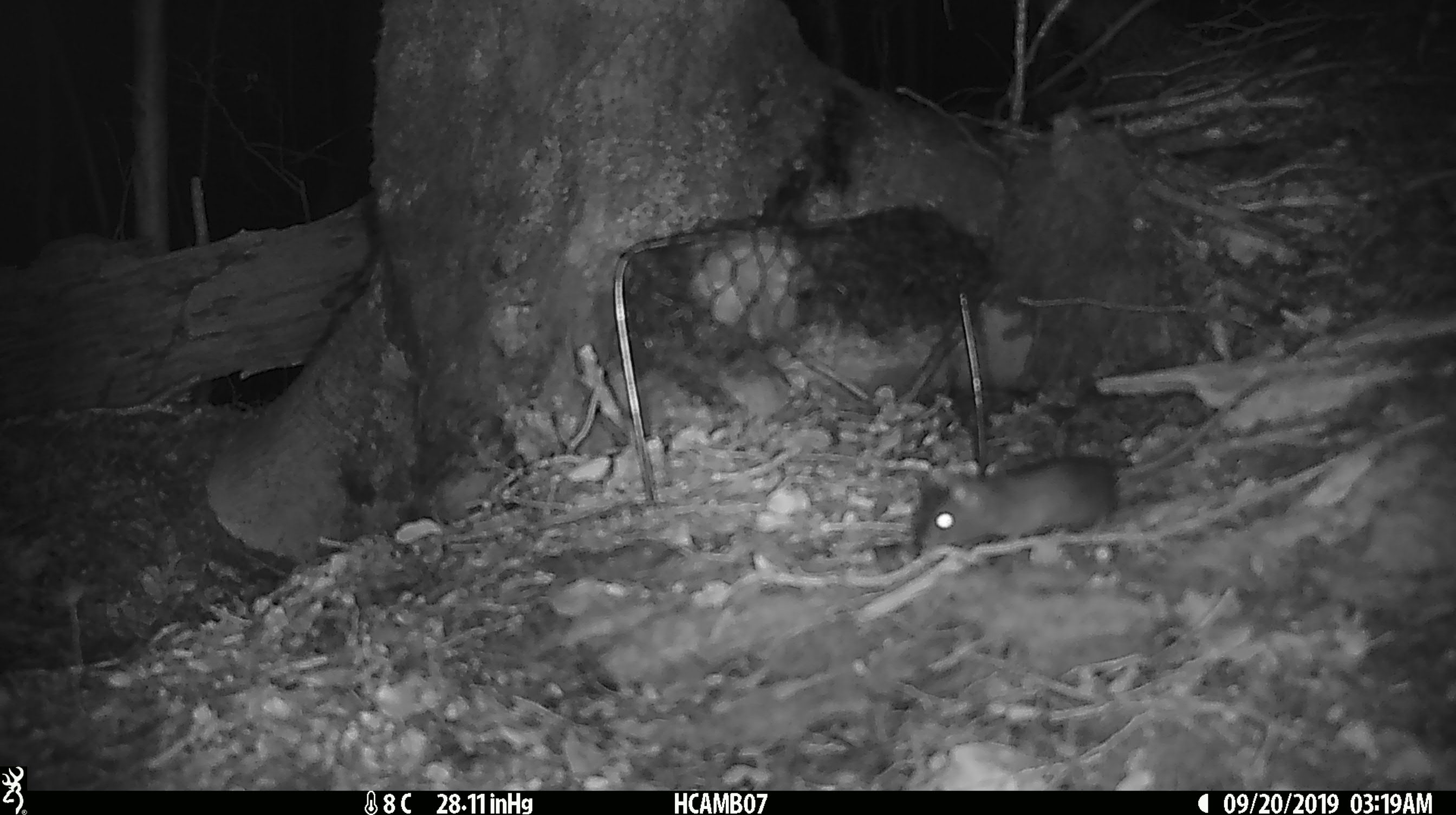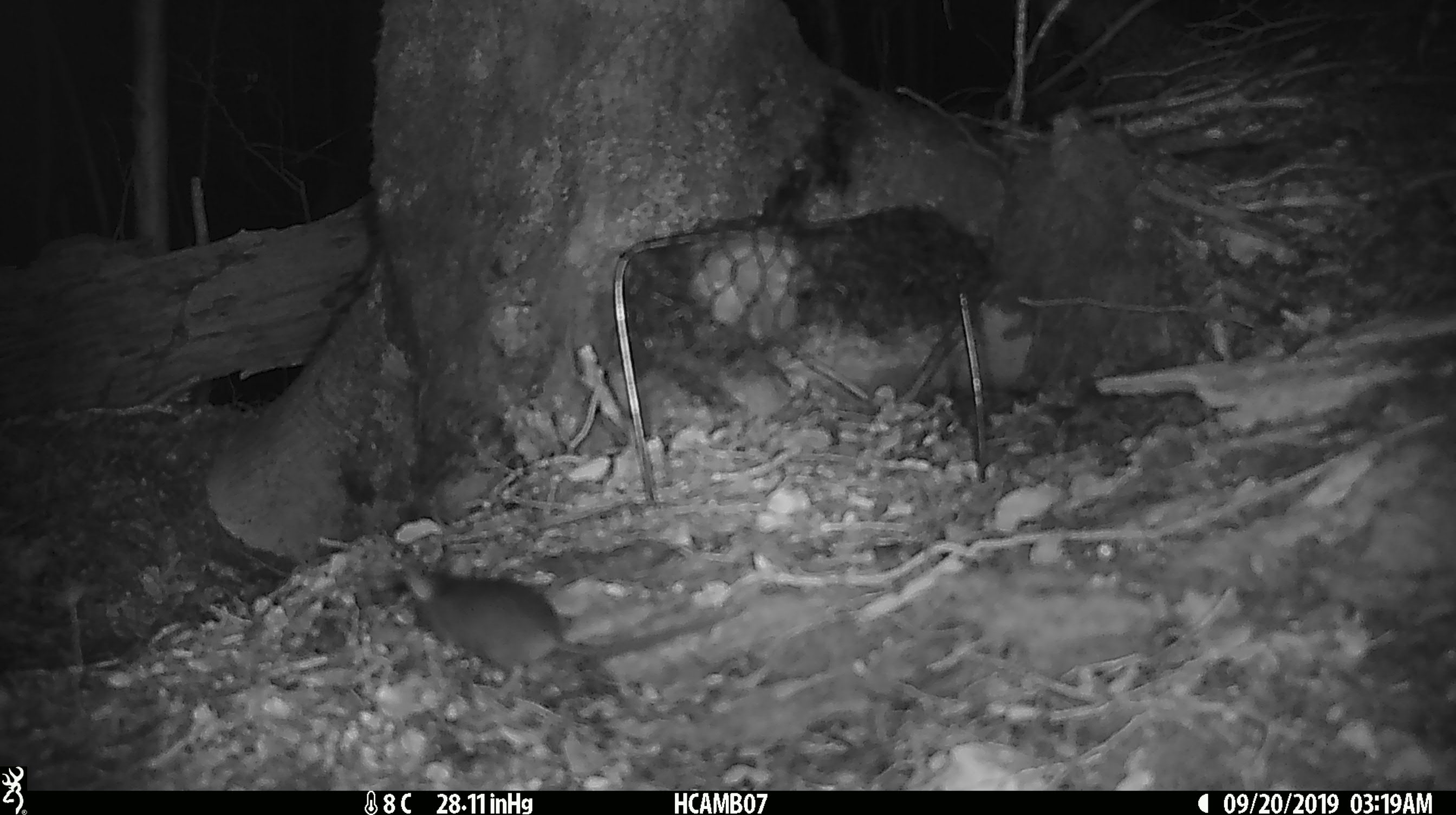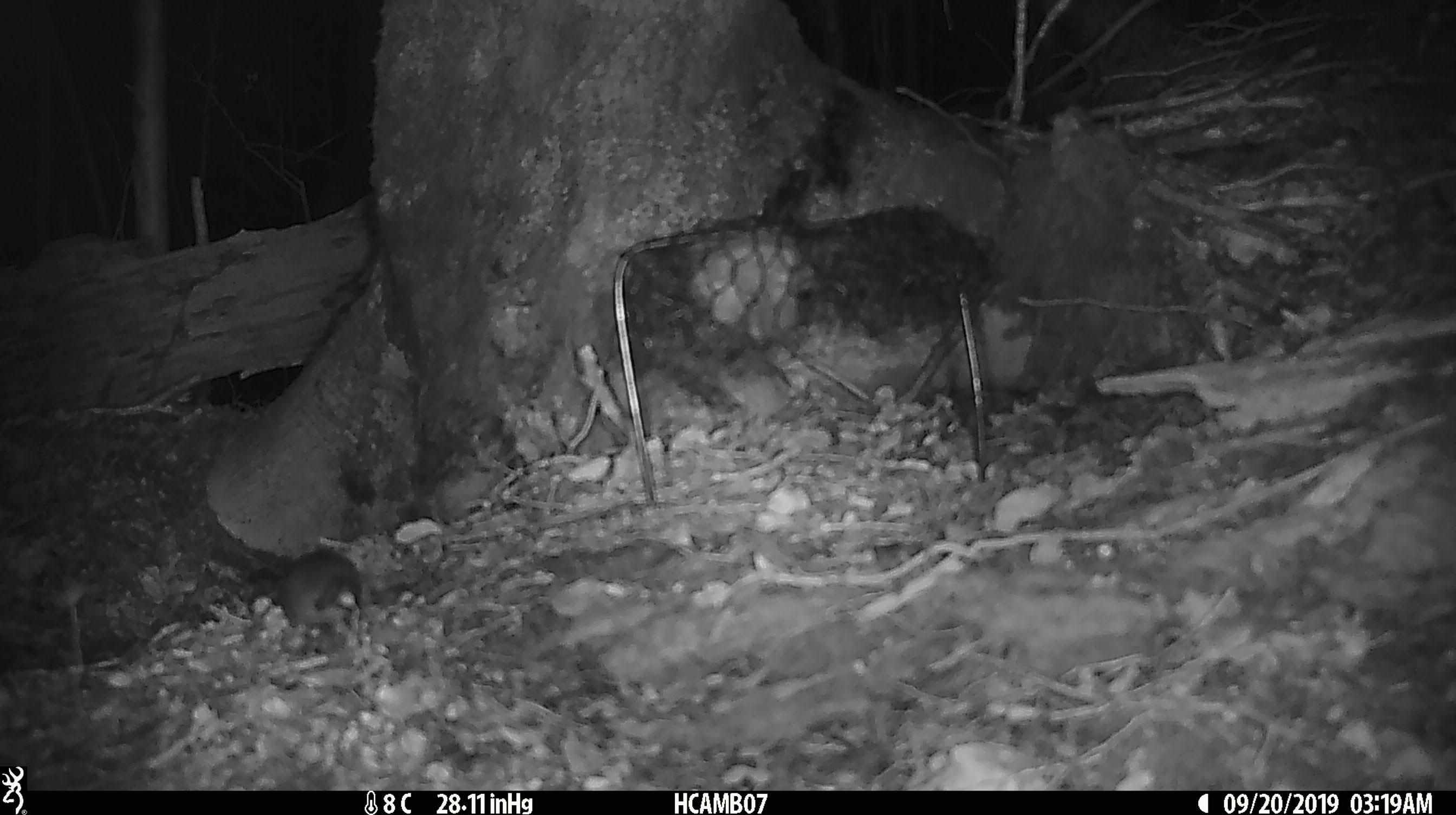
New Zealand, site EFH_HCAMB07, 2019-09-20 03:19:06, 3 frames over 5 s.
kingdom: Animalia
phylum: Chordata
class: Mammalia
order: Rodentia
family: Muridae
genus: Mus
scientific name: Mus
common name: mouse